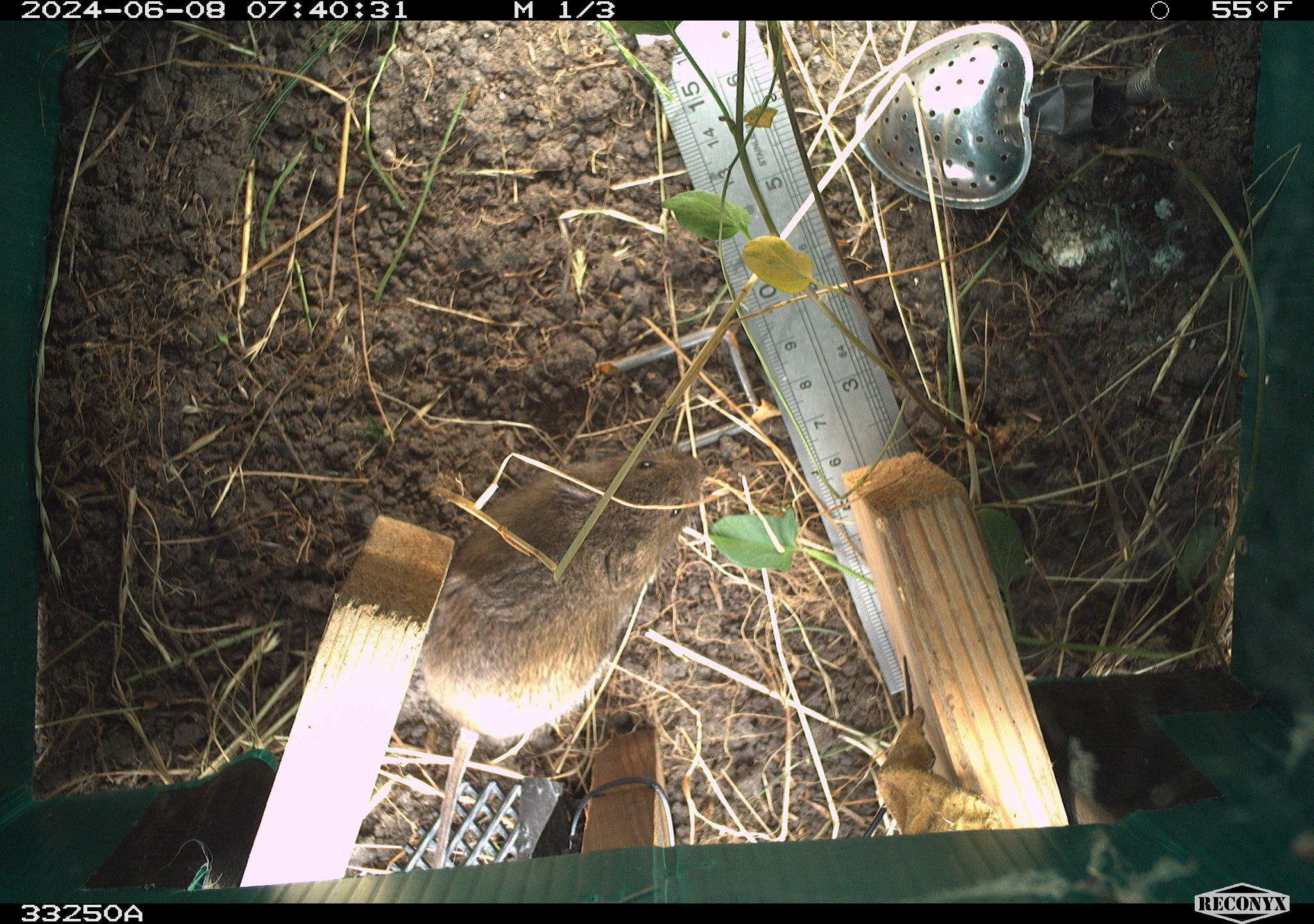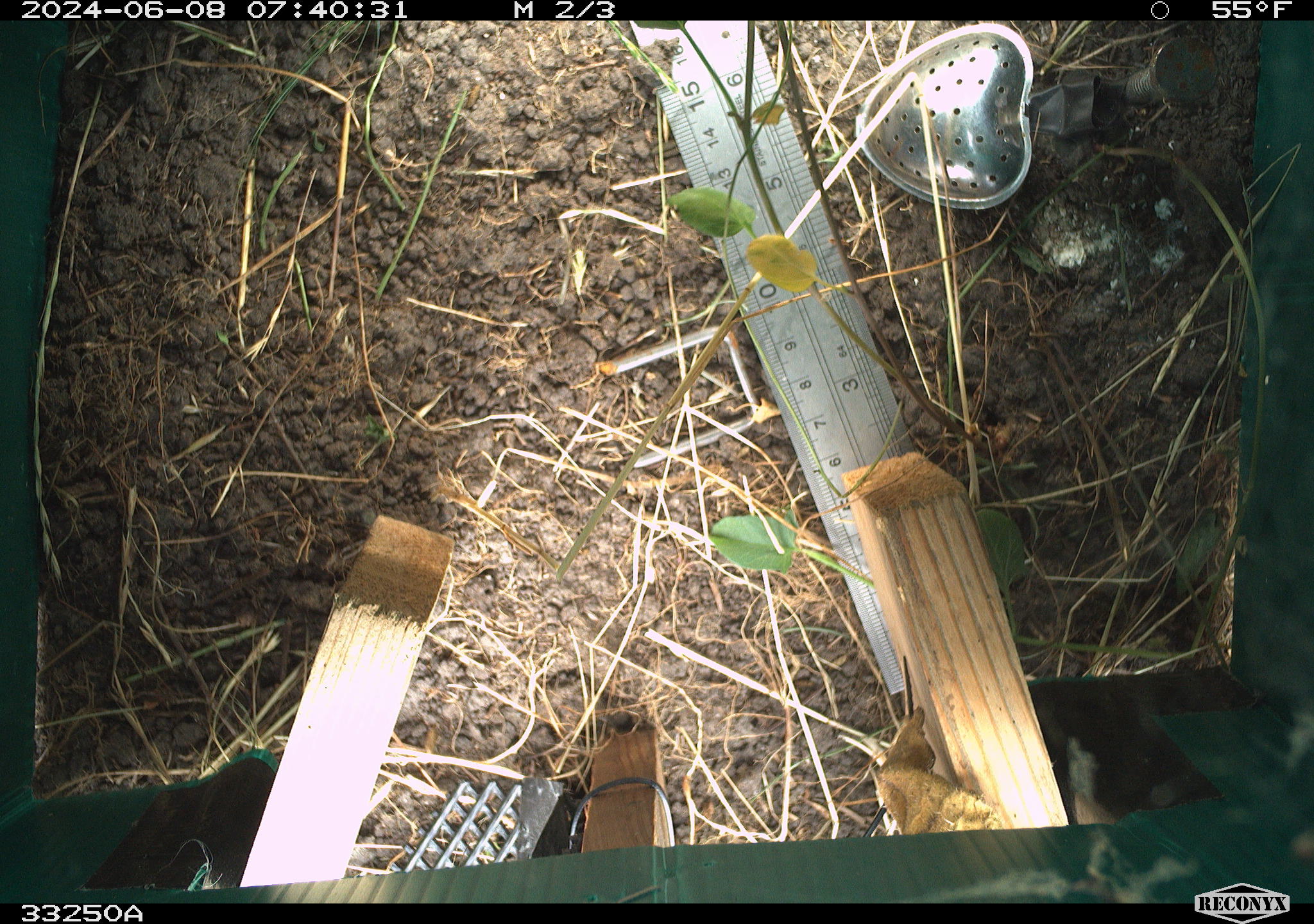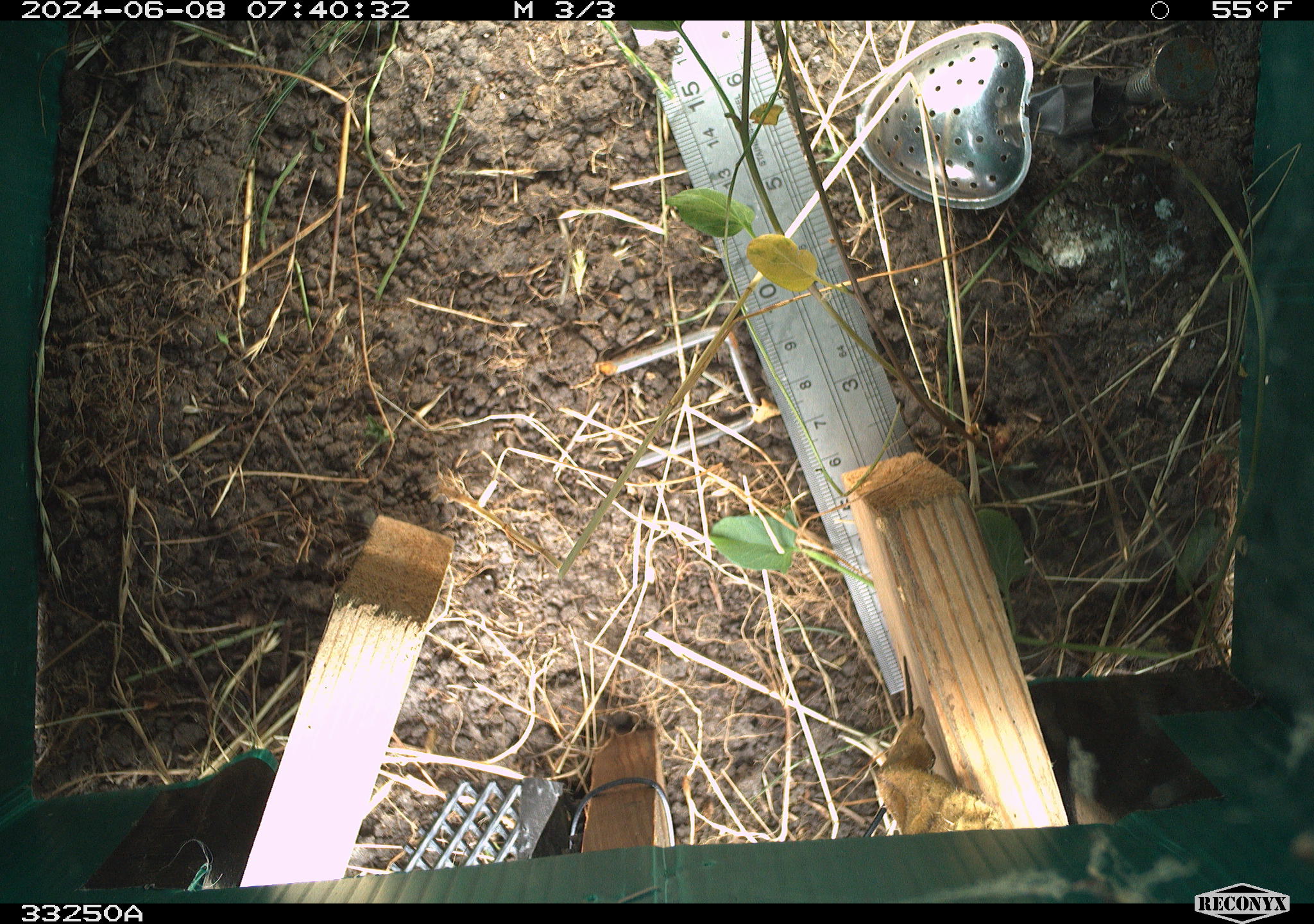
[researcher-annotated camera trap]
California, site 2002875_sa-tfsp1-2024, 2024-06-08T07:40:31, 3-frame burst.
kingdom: Animalia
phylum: Chordata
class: Mammalia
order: Rodentia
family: Cricetidae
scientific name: Arvicolinae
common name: voles, lemmings, and muskrats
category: arvicolinae subfamily